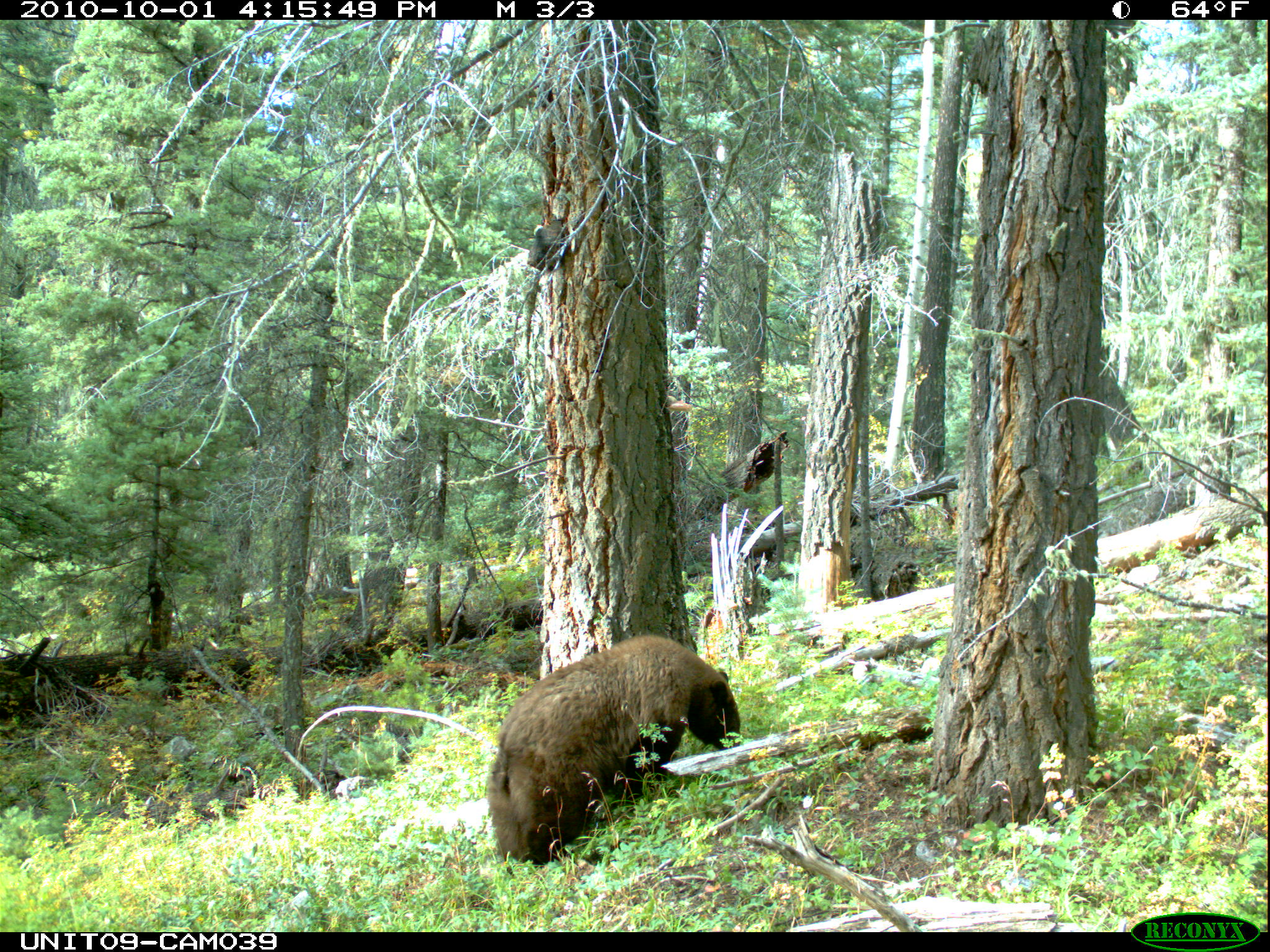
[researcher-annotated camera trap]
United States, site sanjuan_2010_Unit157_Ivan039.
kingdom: Animalia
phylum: Chordata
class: Mammalia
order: Carnivora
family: Ursidae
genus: Ursus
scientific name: Ursus americanus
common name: american black bear